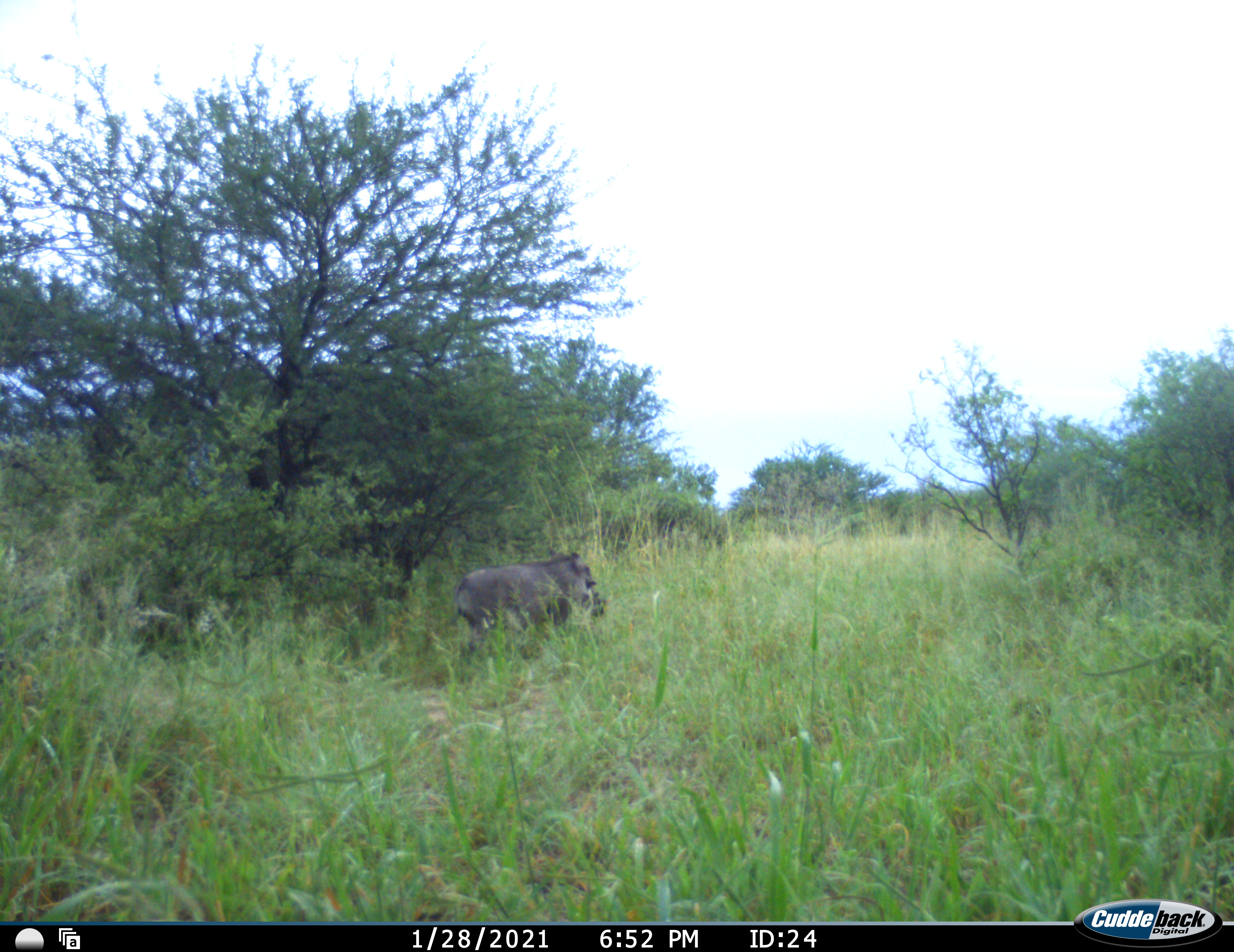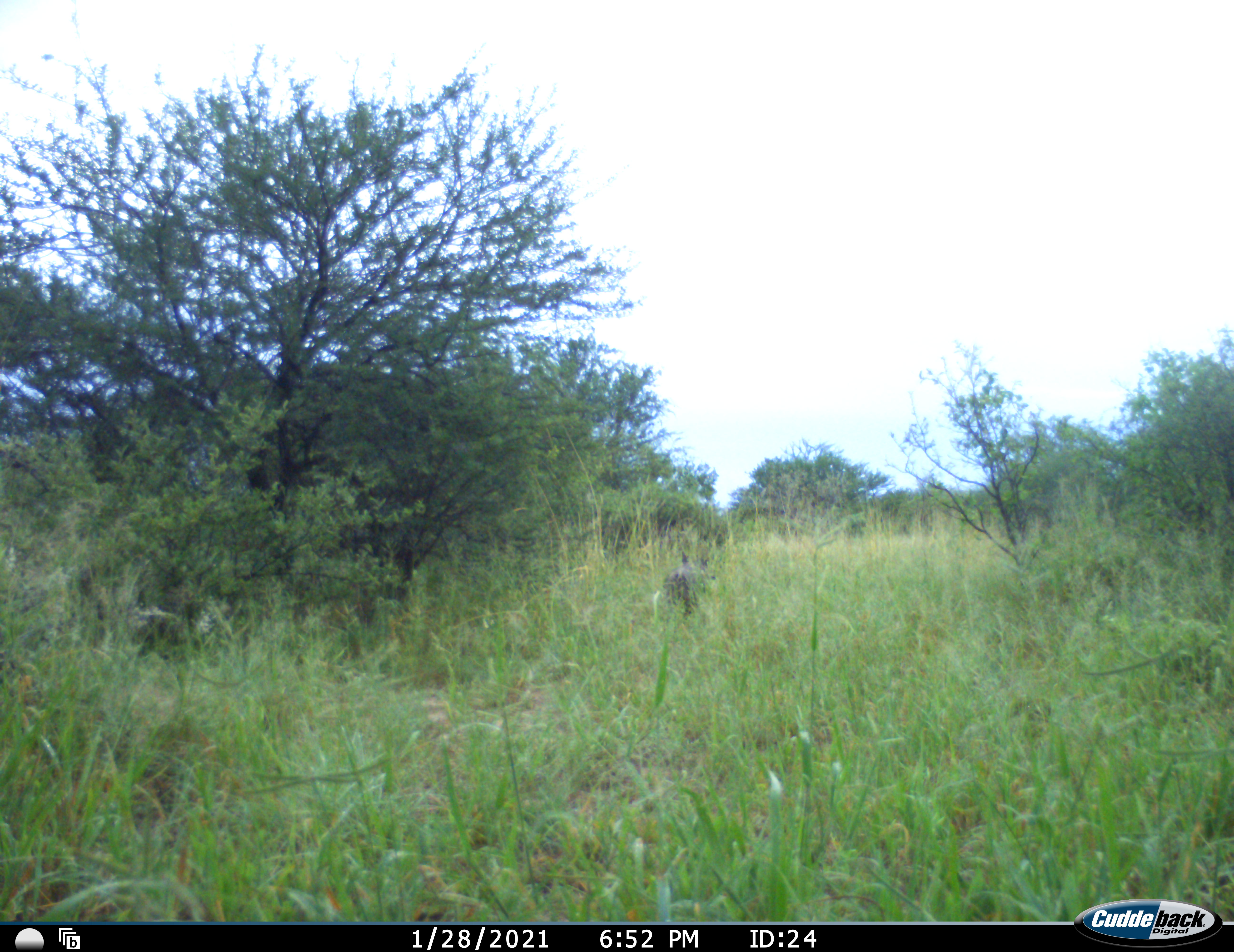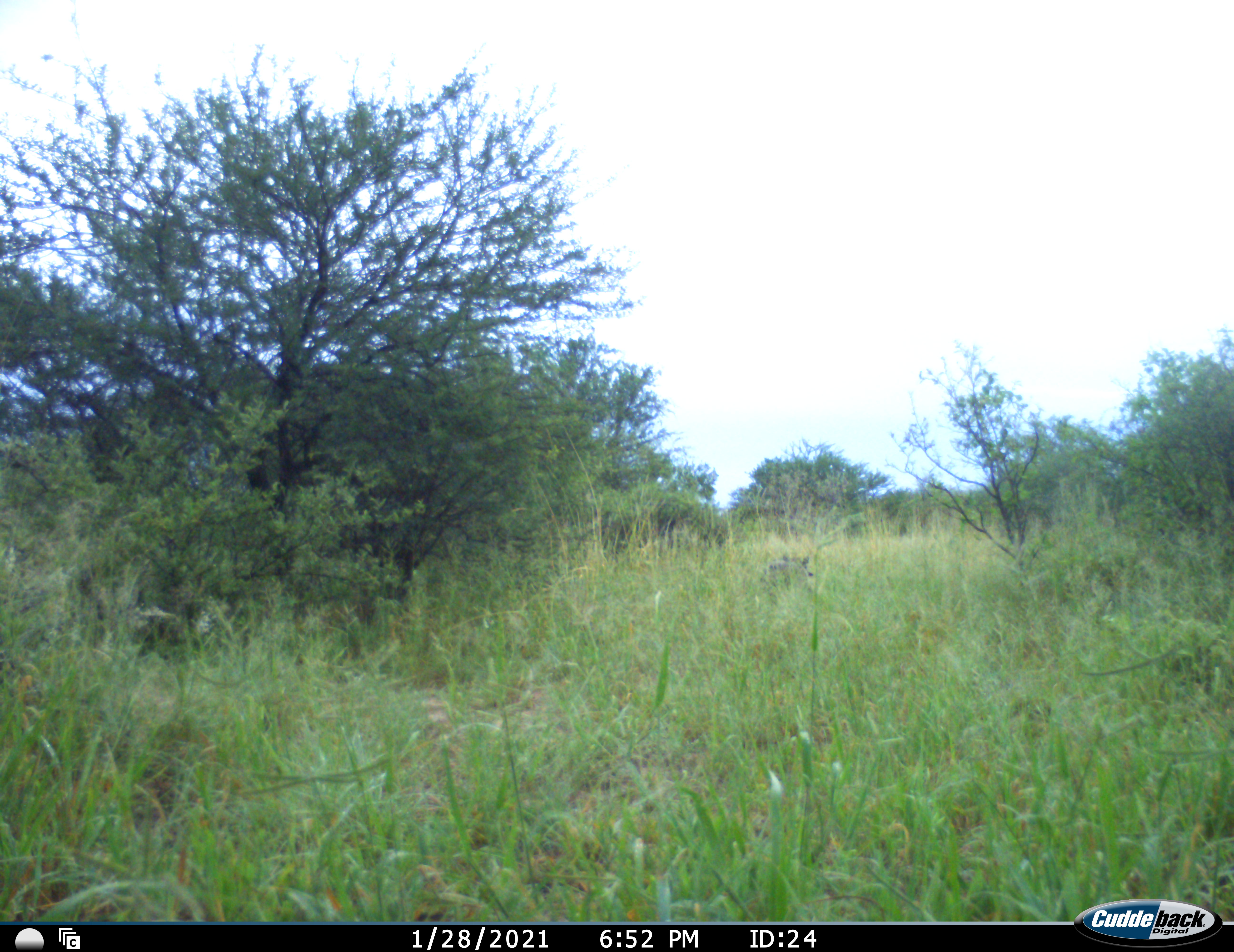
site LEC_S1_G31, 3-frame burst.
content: unidentified animal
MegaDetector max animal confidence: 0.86